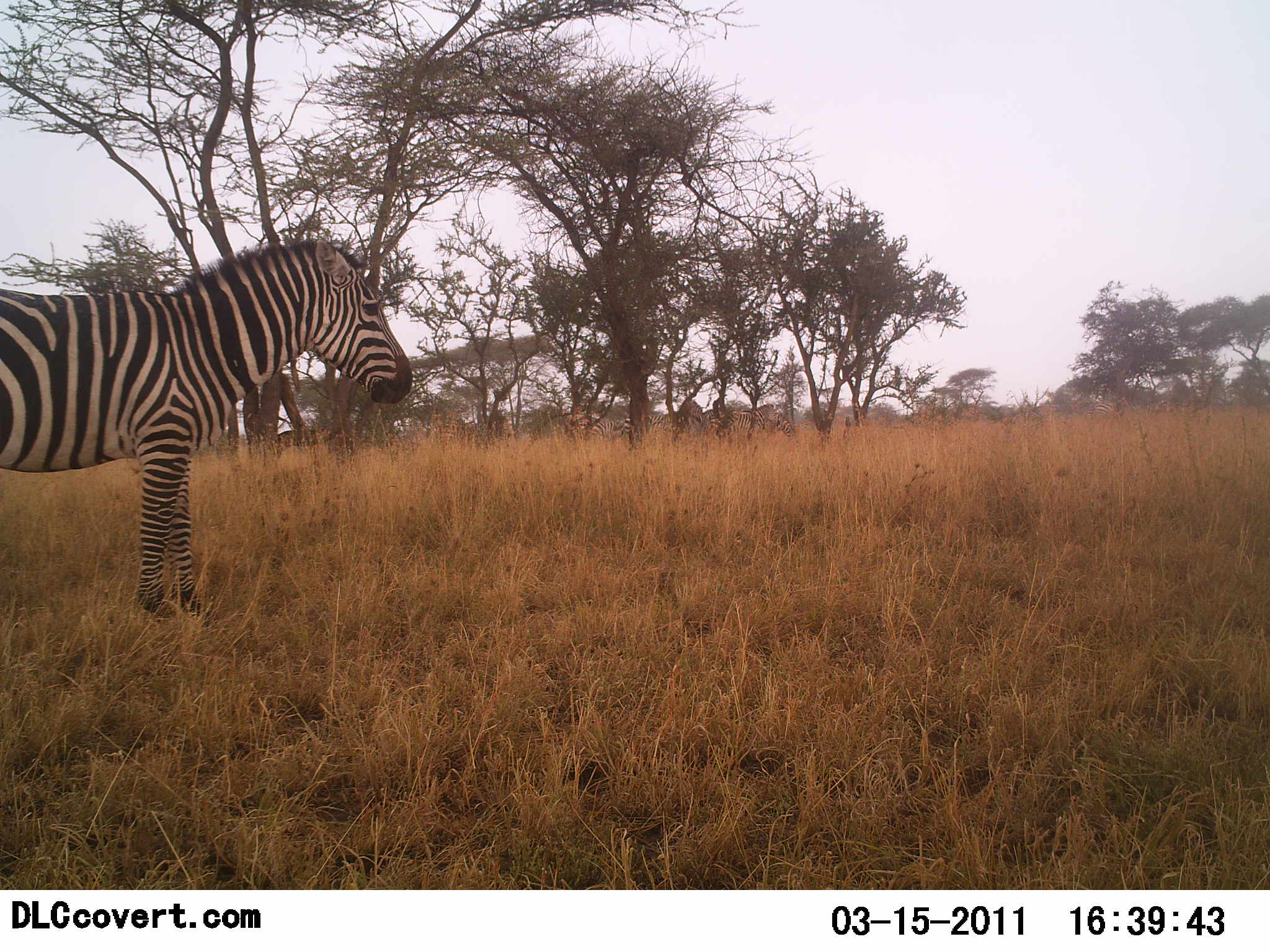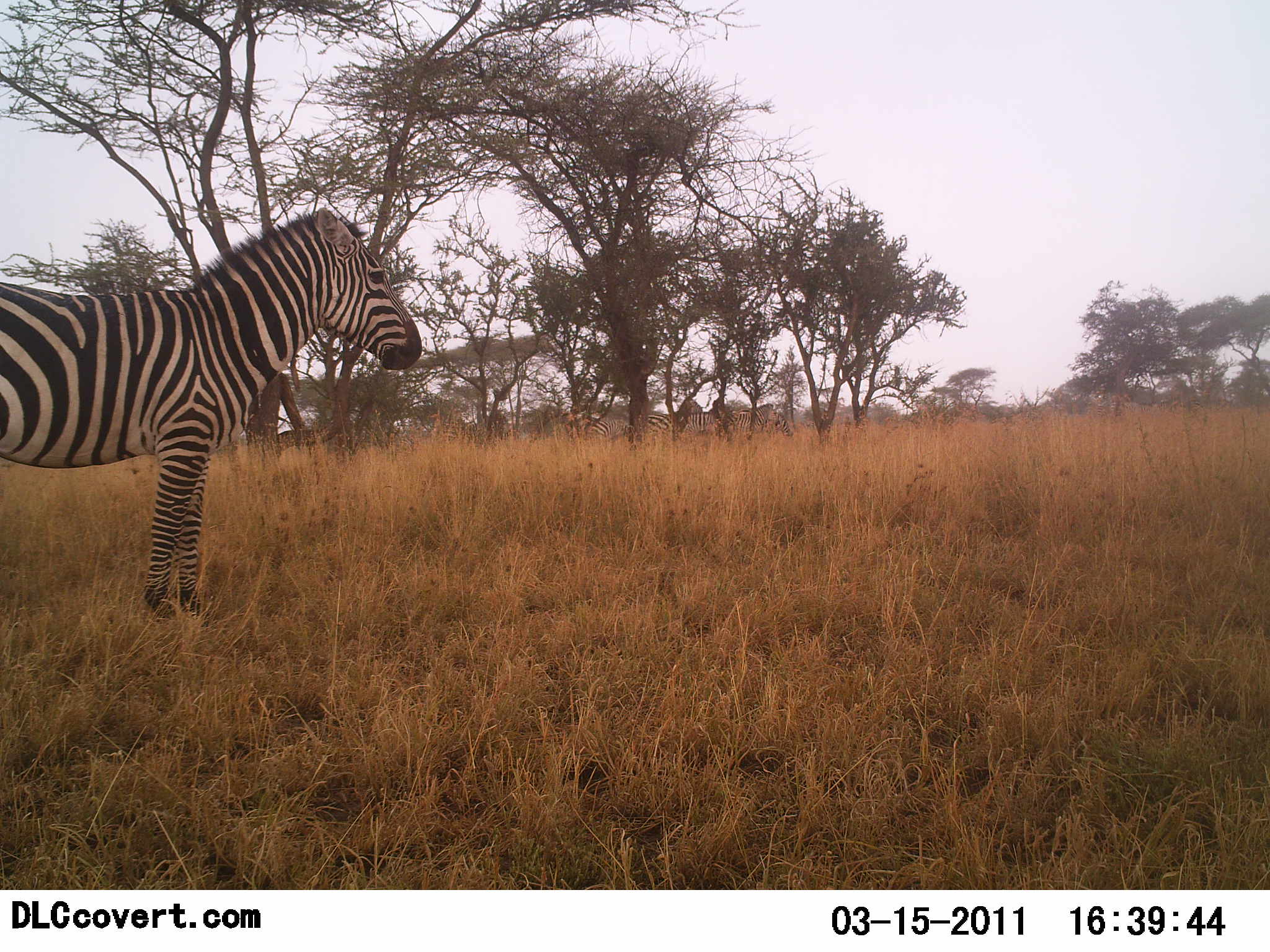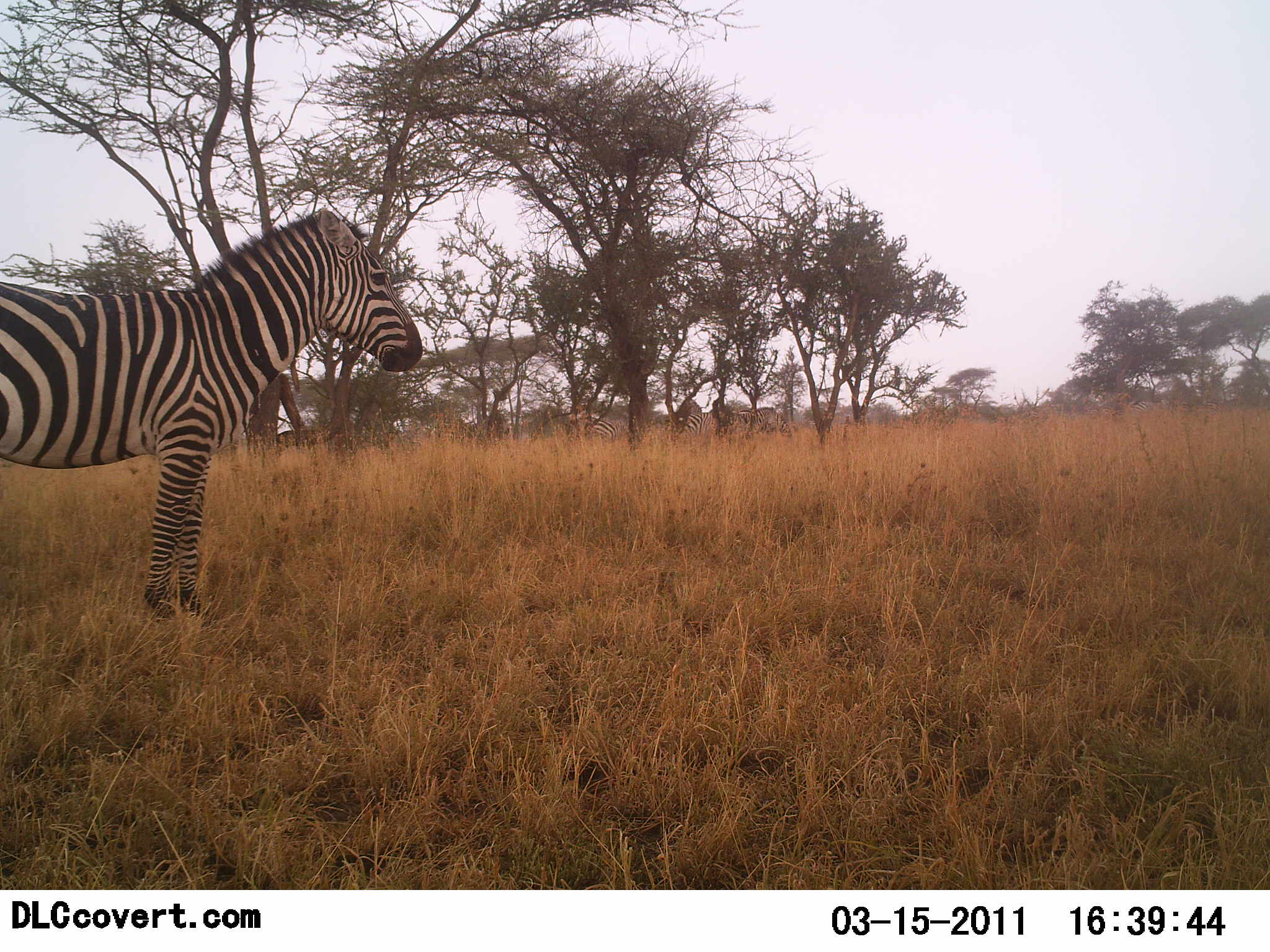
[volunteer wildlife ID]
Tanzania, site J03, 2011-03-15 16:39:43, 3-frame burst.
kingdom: Animalia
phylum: Chordata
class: Mammalia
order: Perissodactyla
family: Equidae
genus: Equus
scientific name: Equus quagga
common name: plains zebra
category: zebra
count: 1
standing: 100%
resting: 0%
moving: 27%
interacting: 0%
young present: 0%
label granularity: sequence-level